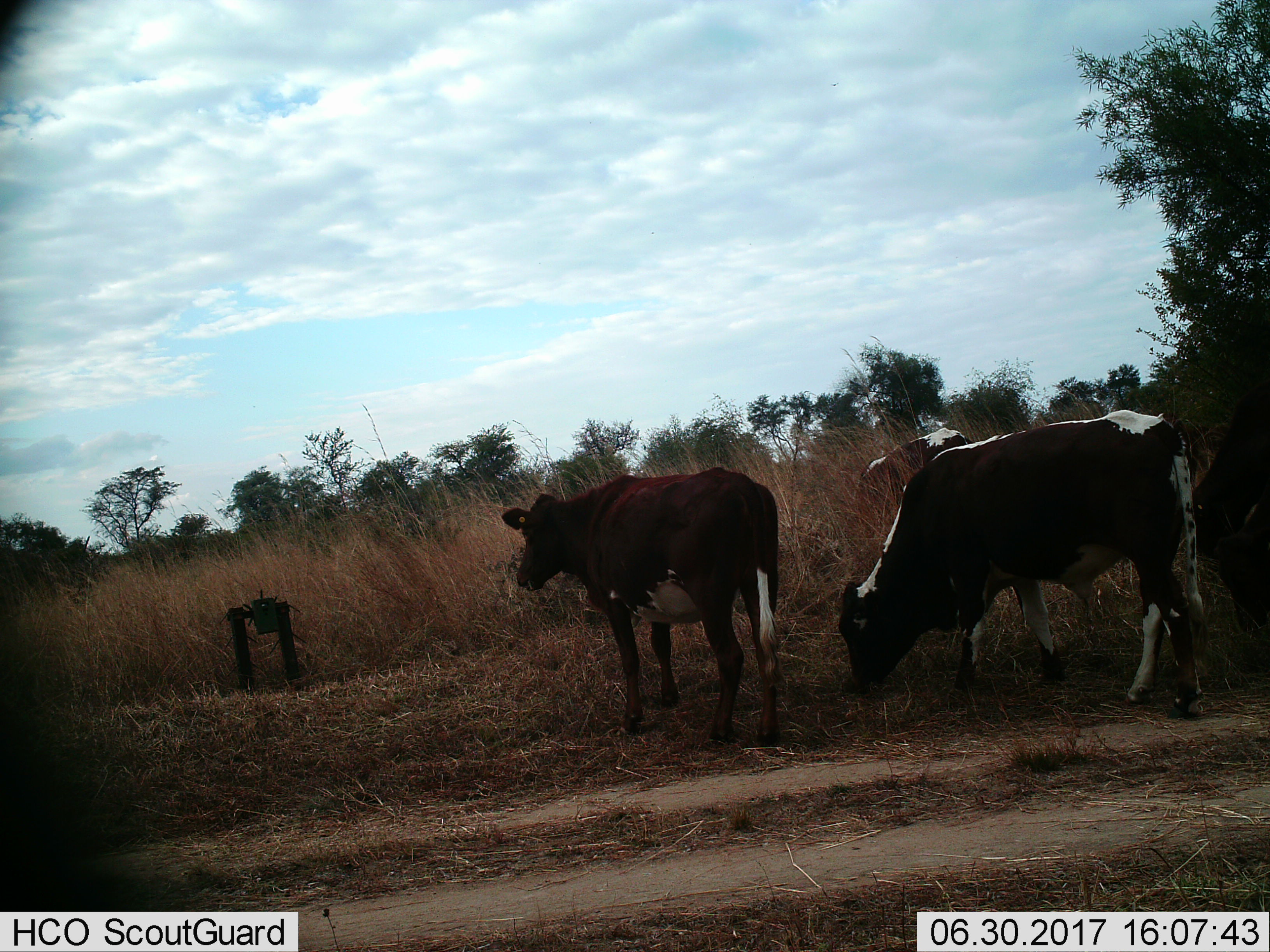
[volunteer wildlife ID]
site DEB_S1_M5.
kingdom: Animalia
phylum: Chordata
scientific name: Vertebrata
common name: domestic animal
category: domesticanimal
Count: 3.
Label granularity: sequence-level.